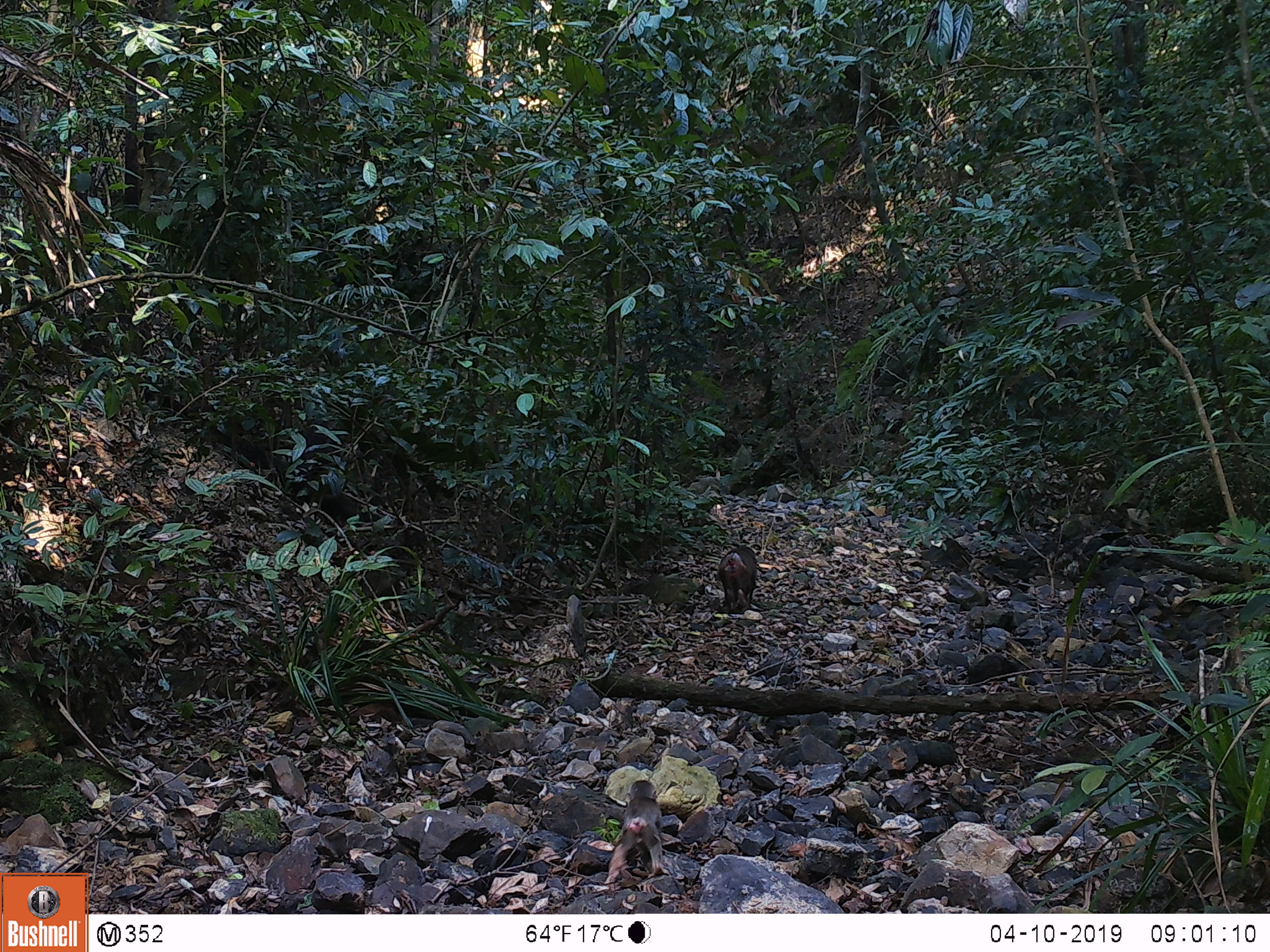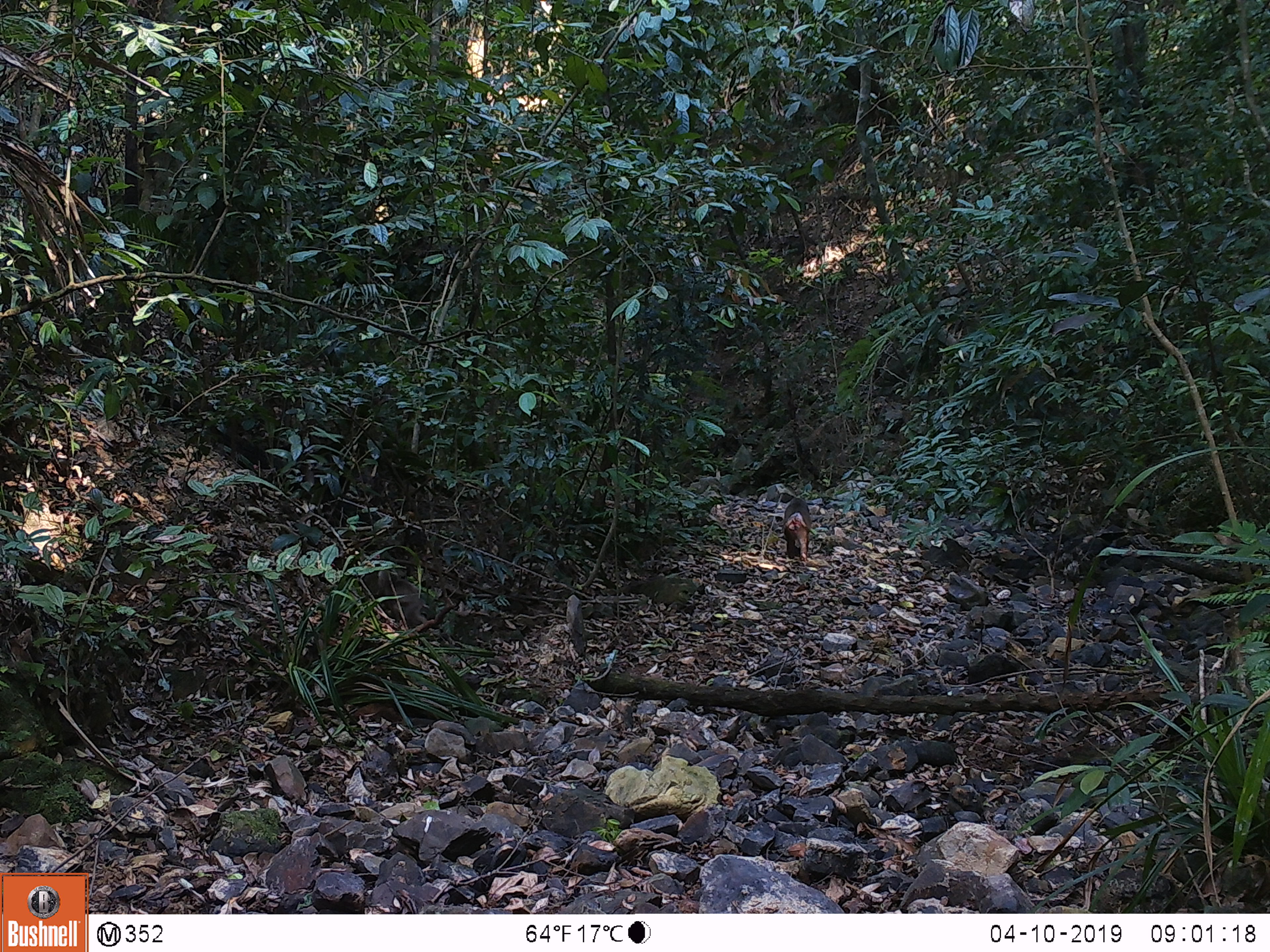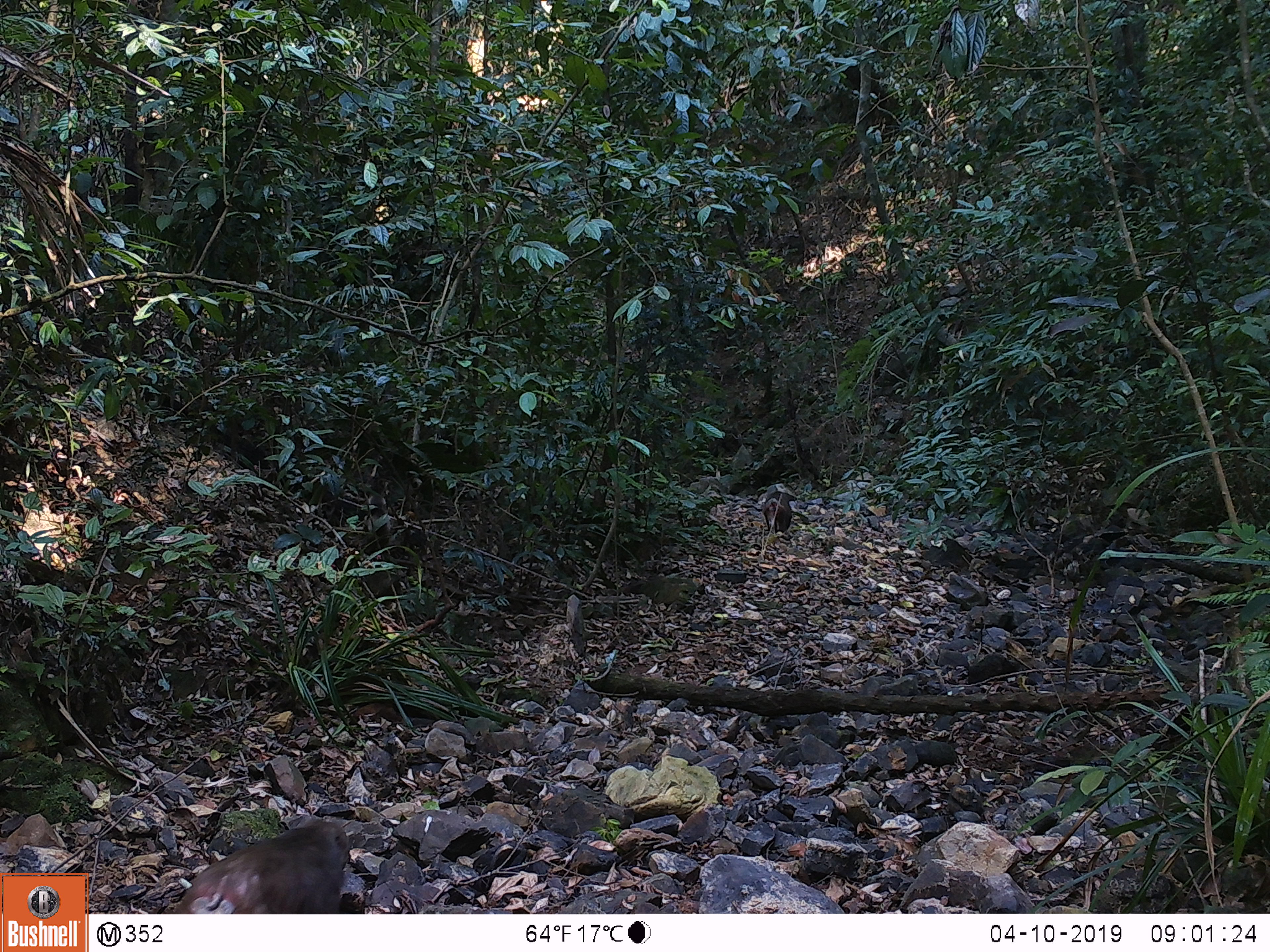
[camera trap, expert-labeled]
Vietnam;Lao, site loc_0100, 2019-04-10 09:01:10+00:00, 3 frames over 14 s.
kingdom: Animalia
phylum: Chordata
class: Mammalia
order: Primates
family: Cercopithecidae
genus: Macaca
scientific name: Macaca arctoides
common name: stump-tailed macaque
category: stump tailed macaque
Stump tailed macaque (stump-tailed macaque) (Macaca arctoides). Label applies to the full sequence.